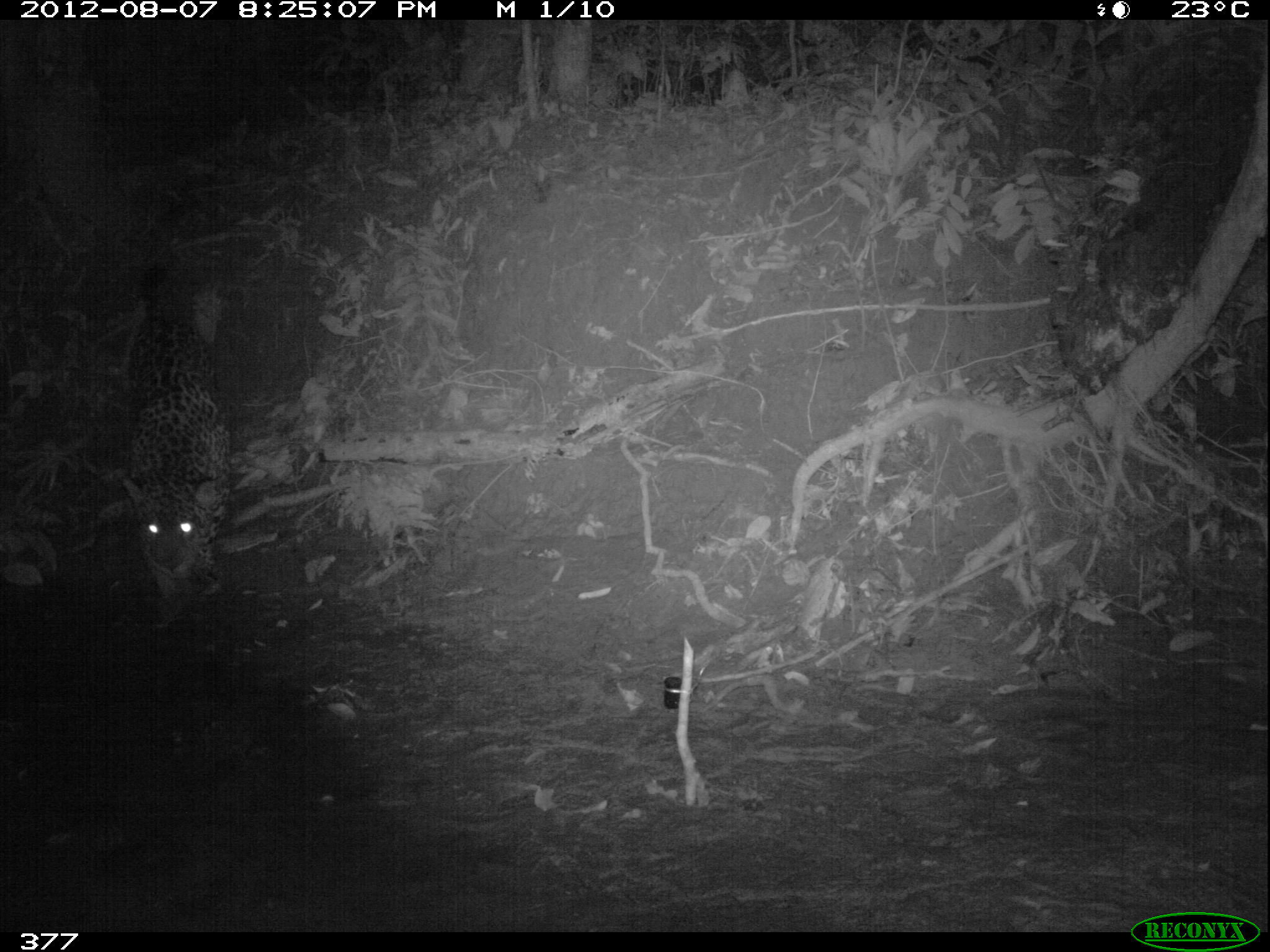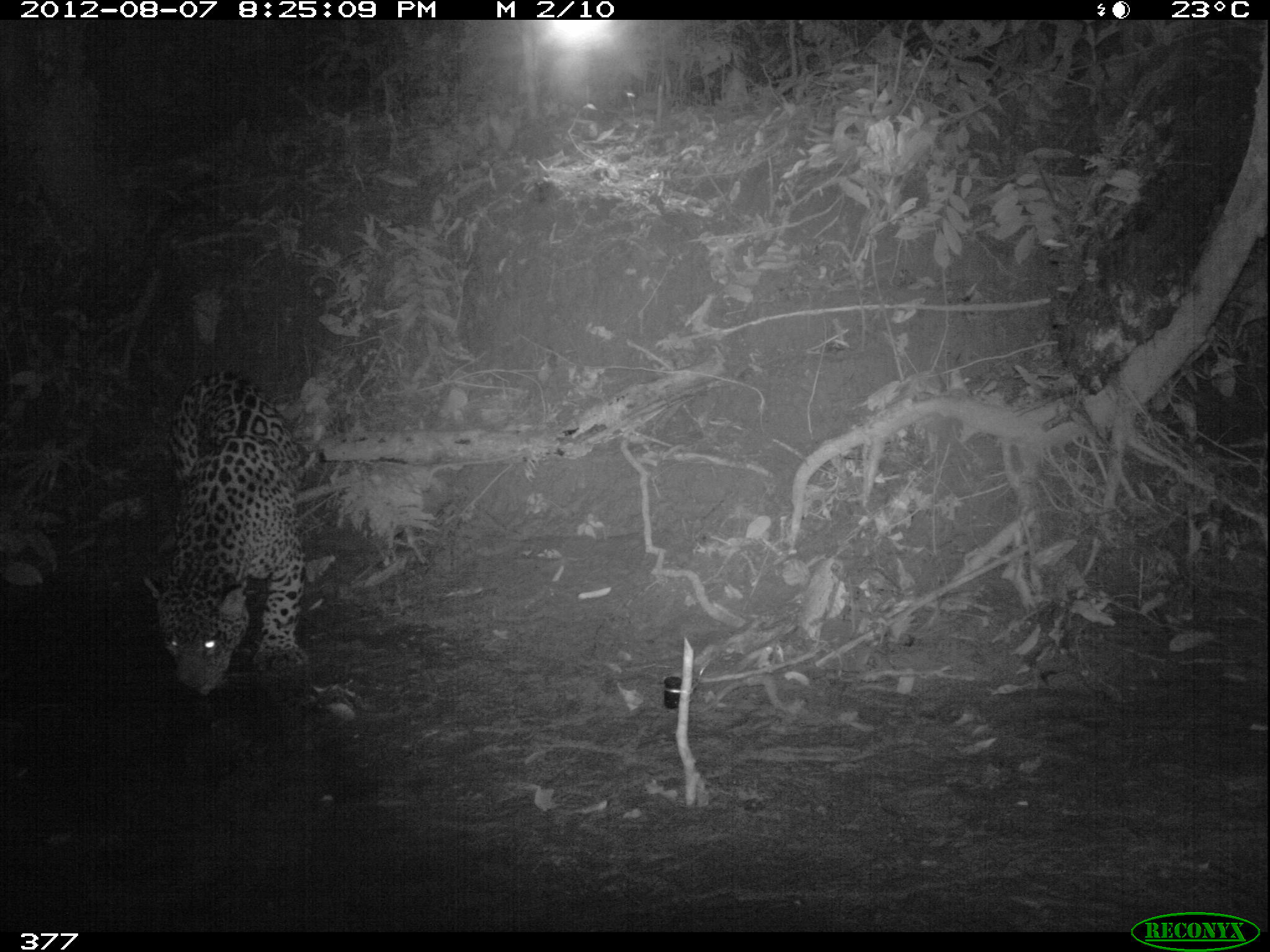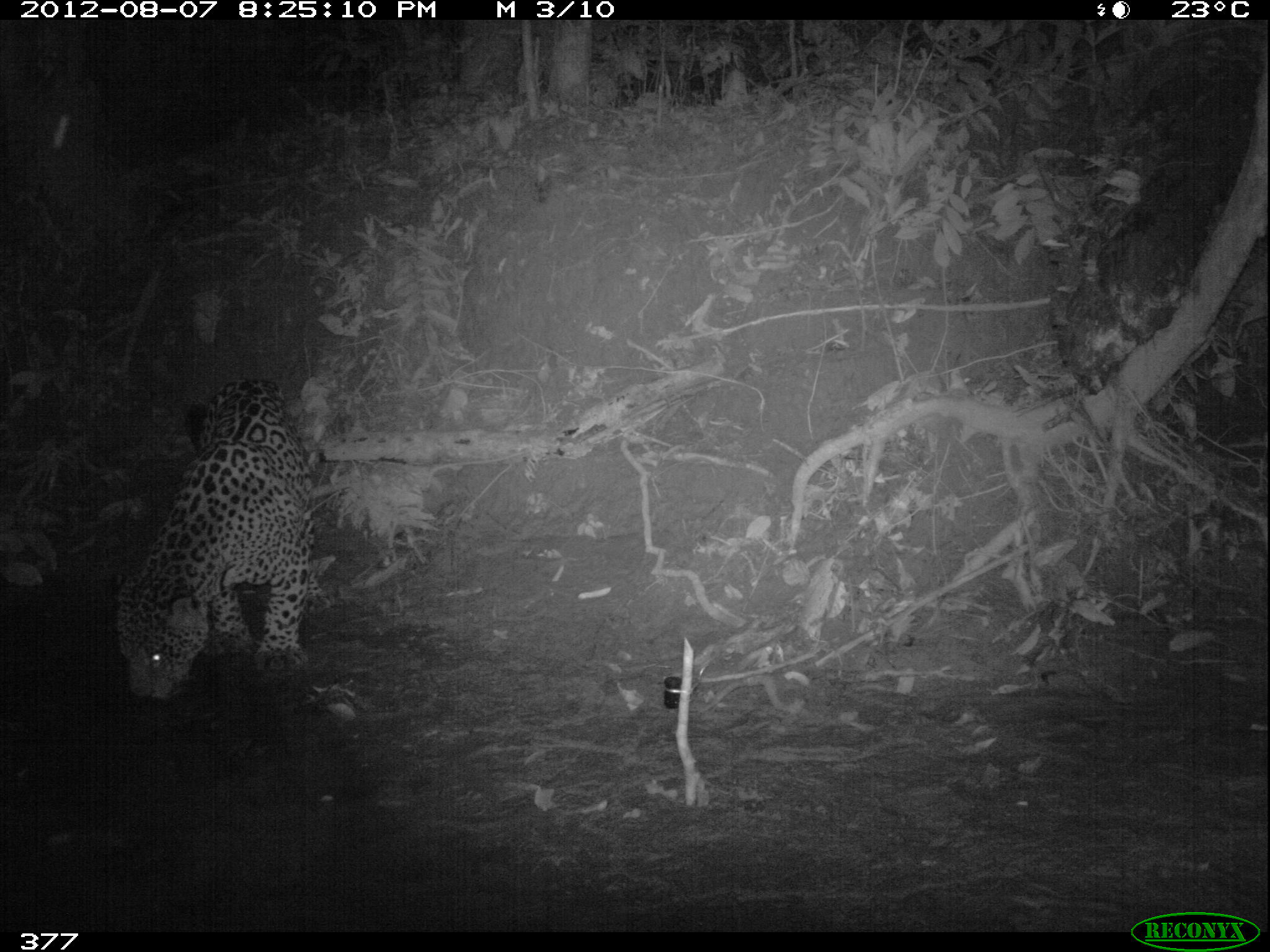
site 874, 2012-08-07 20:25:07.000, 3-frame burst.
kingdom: Animalia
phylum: Chordata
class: Mammalia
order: Carnivora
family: Felidae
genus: Panthera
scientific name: Panthera onca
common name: jaguar